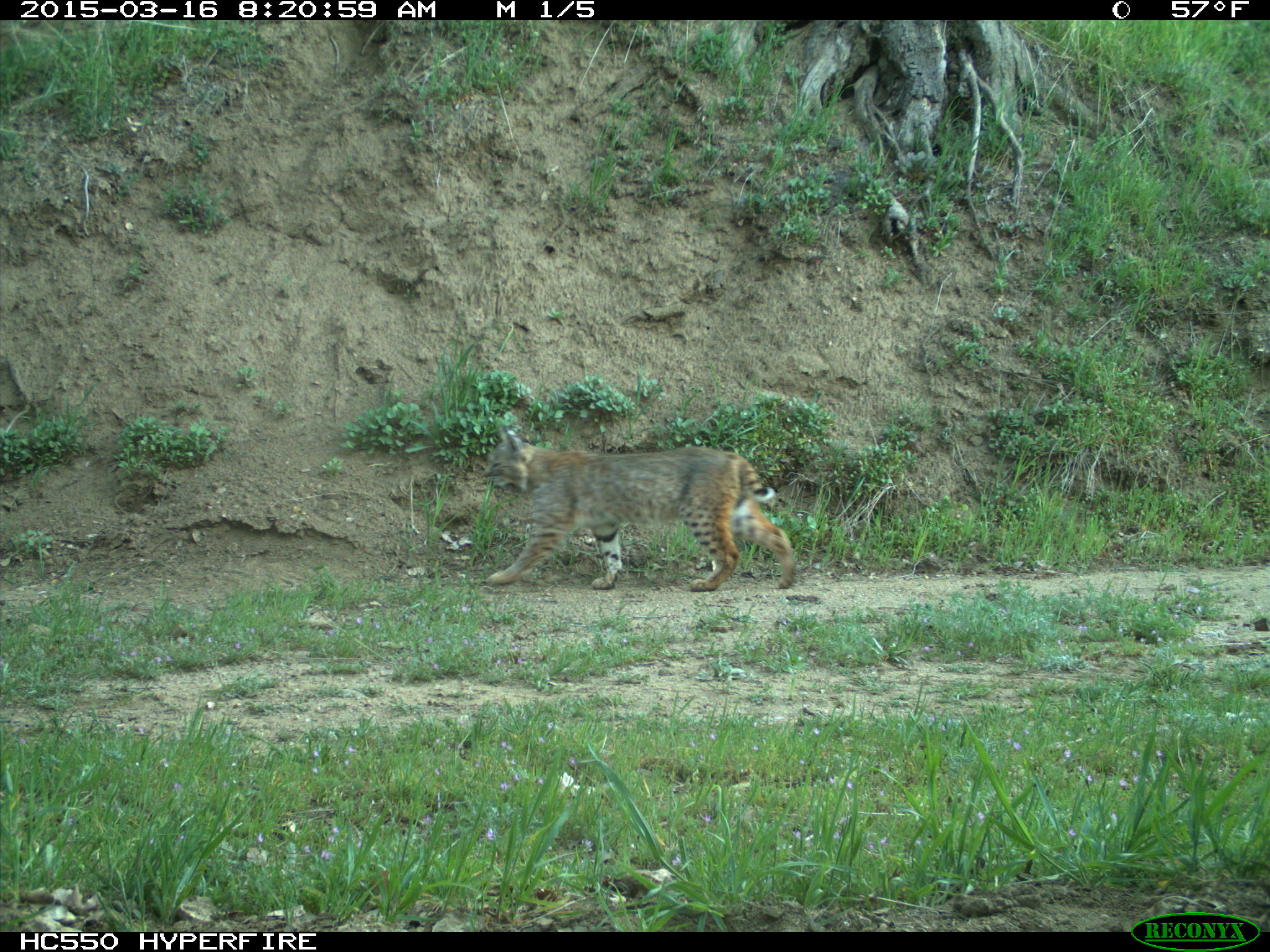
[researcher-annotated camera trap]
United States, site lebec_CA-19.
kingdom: Animalia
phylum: Chordata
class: Mammalia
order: Carnivora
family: Felidae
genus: Lynx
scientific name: Lynx rufus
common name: bobcat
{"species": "Lynx rufus (bobcat)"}